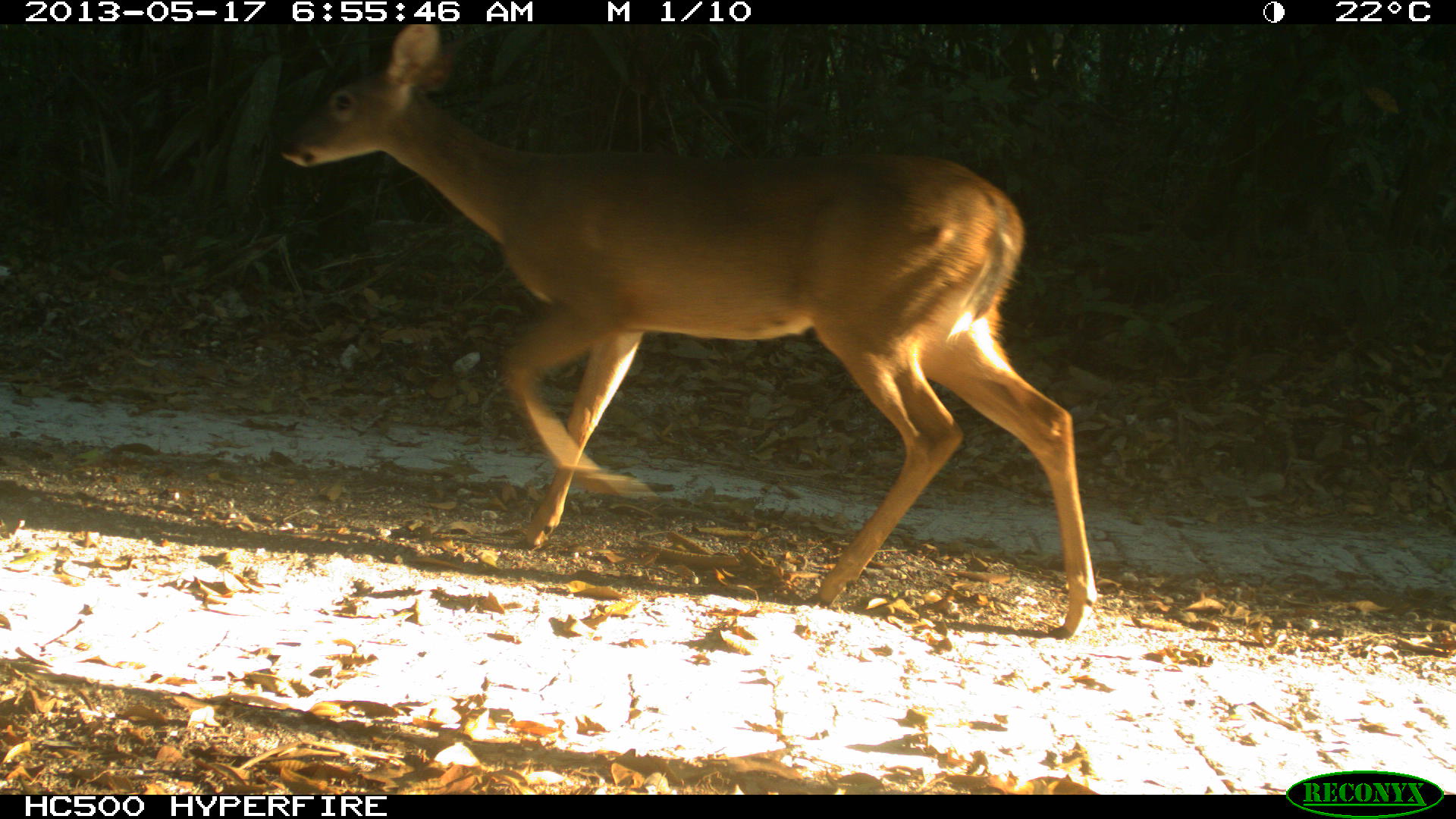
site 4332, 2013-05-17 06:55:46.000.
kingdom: Animalia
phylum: Chordata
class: Mammalia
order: Artiodactyla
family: Cervidae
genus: Odocoileus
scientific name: Odocoileus virginianus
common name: white-tailed deer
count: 1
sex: female